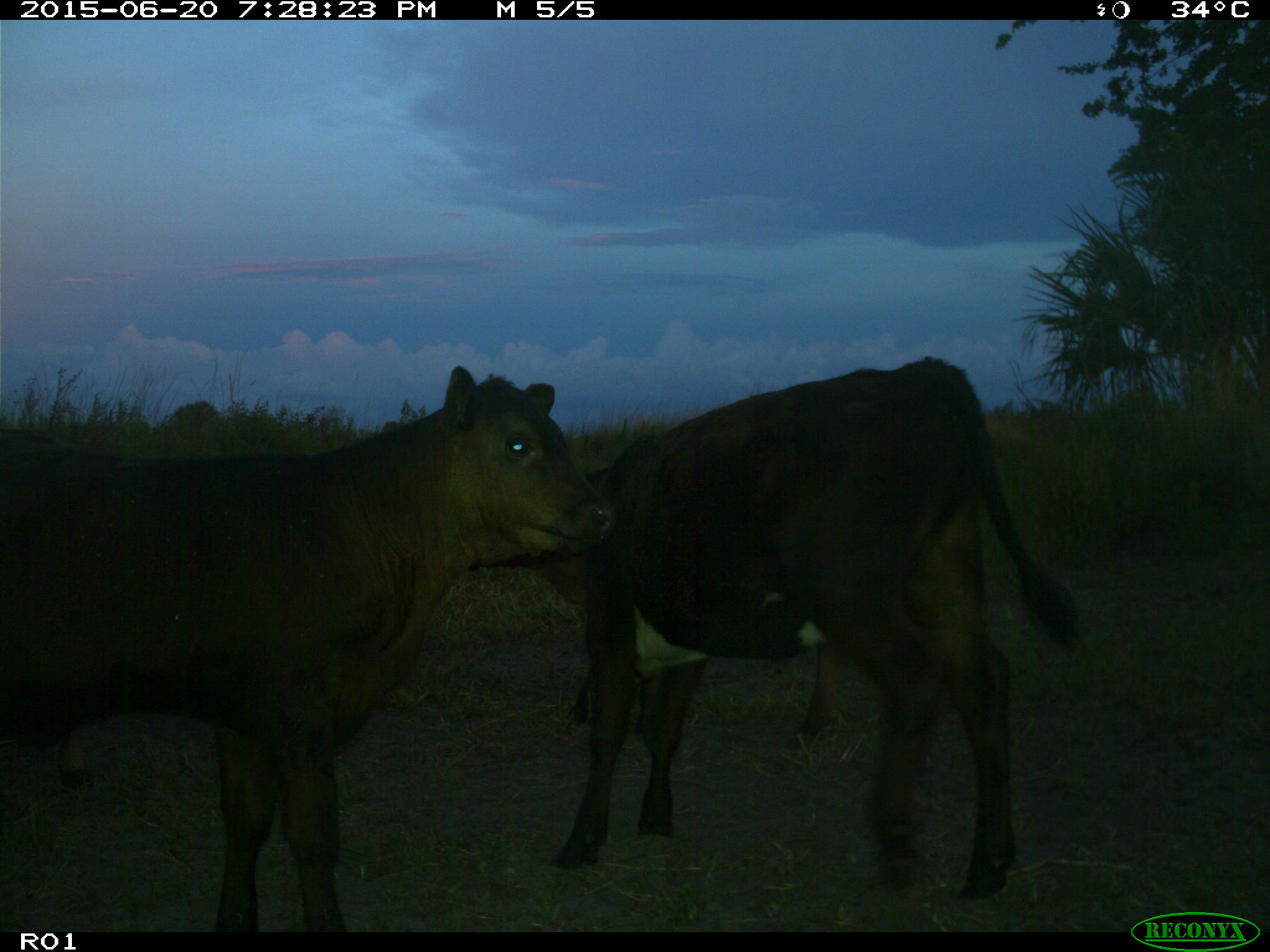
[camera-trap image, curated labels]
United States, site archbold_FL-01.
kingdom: Animalia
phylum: Chordata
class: Mammalia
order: Artiodactyla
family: Bovidae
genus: Bos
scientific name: Bos taurus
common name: domestic cow